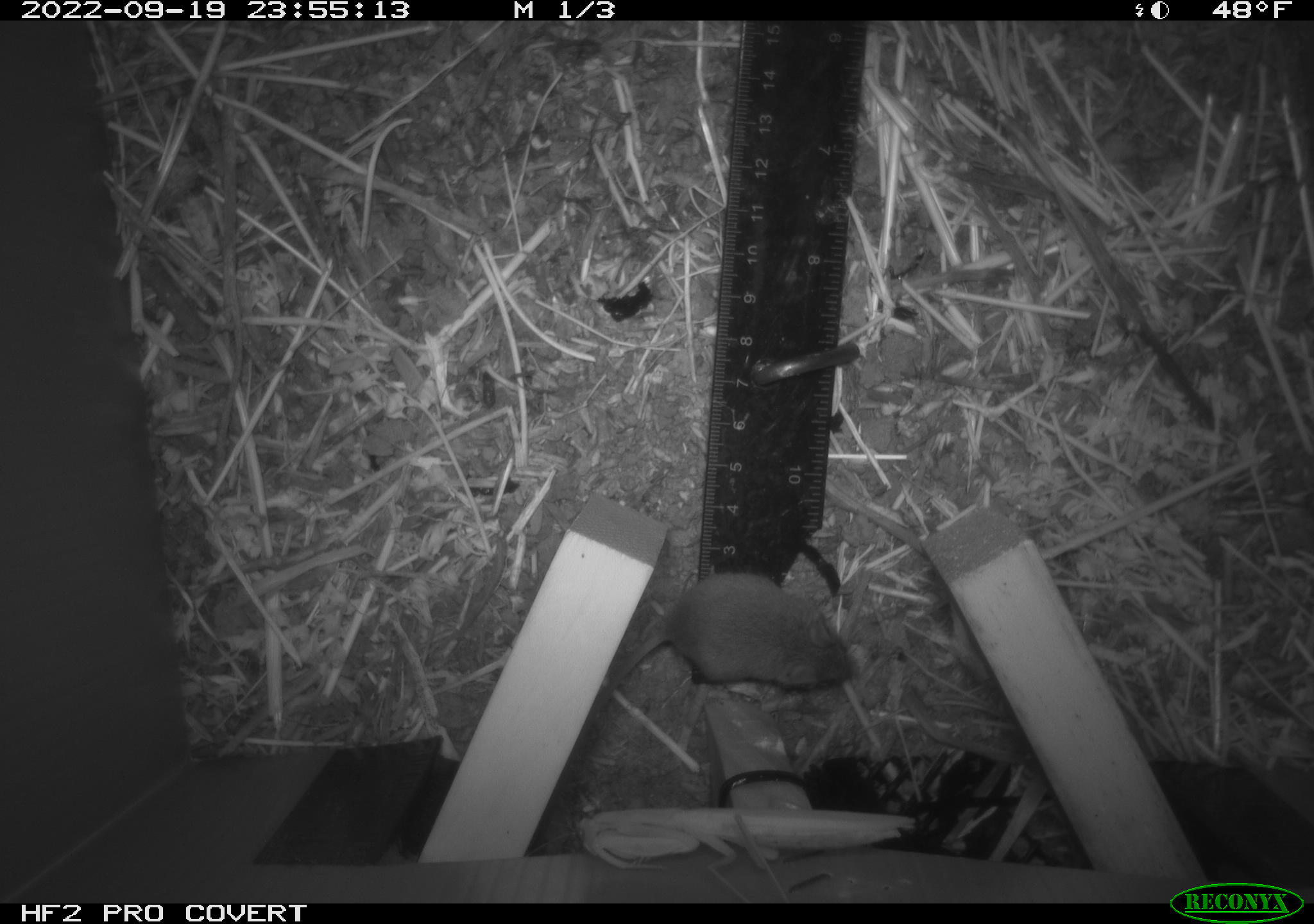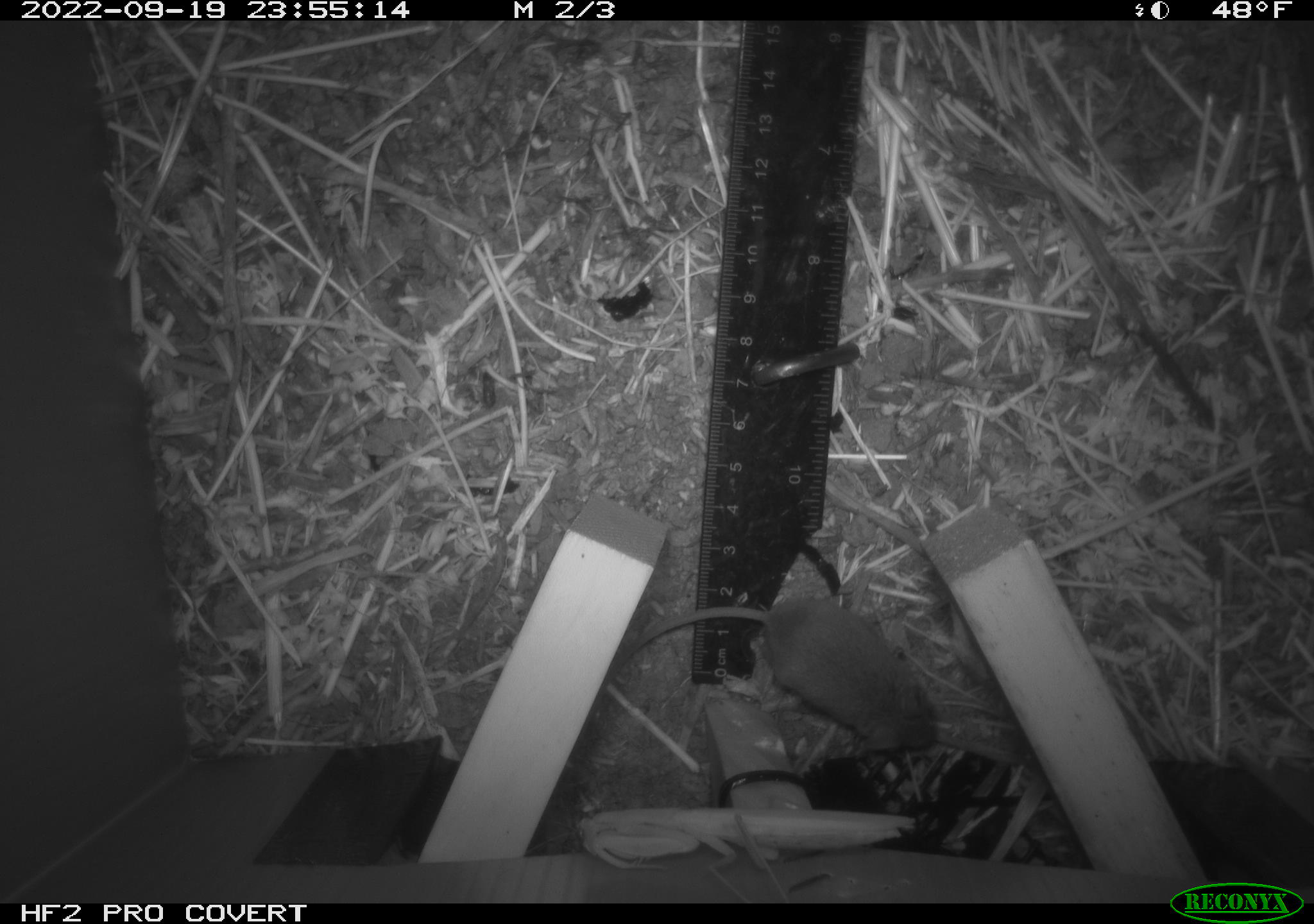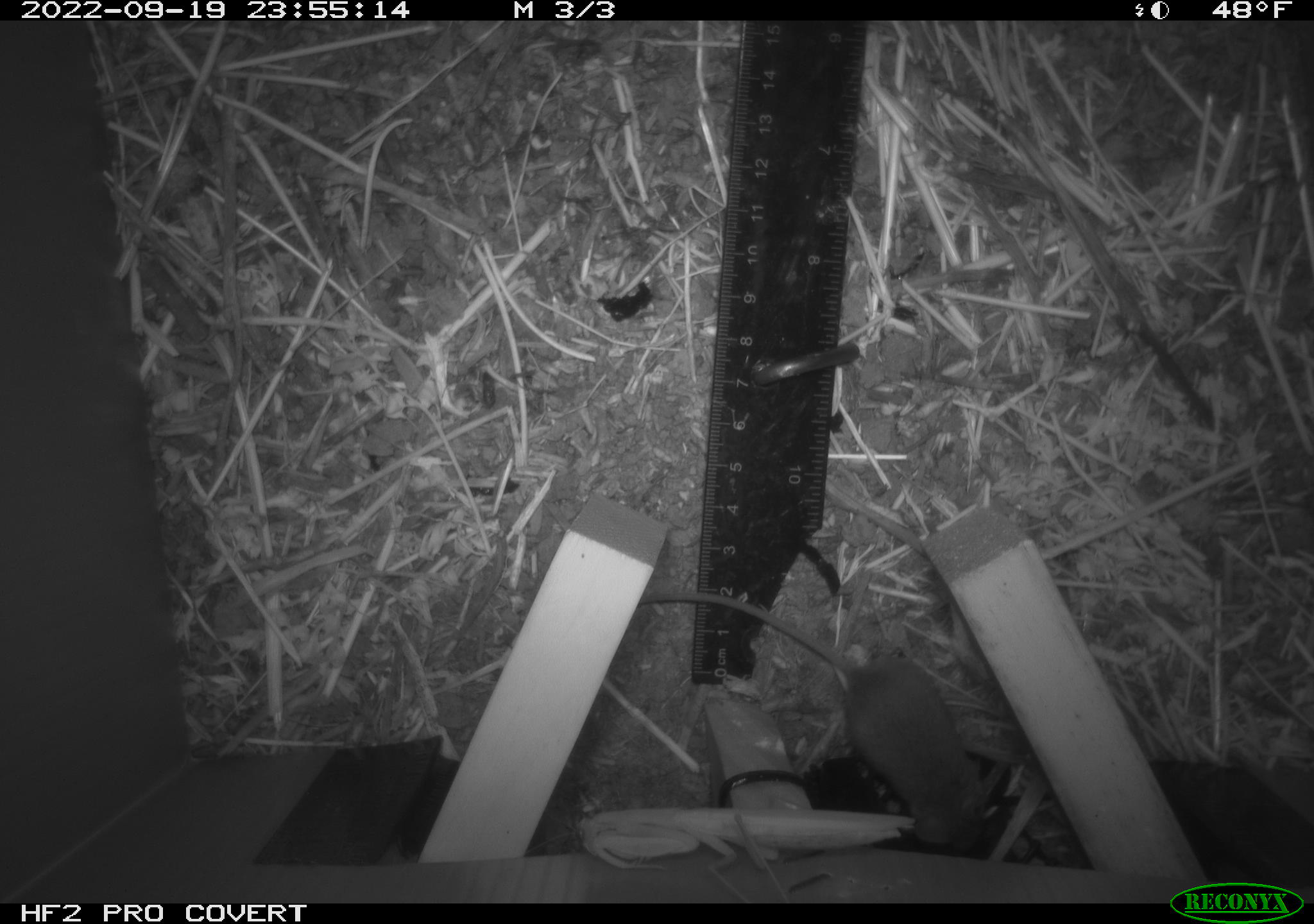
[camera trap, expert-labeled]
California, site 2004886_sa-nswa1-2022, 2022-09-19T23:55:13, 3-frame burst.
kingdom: Animalia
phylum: Chordata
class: Mammalia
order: Rodentia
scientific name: Rodentia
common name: rodent